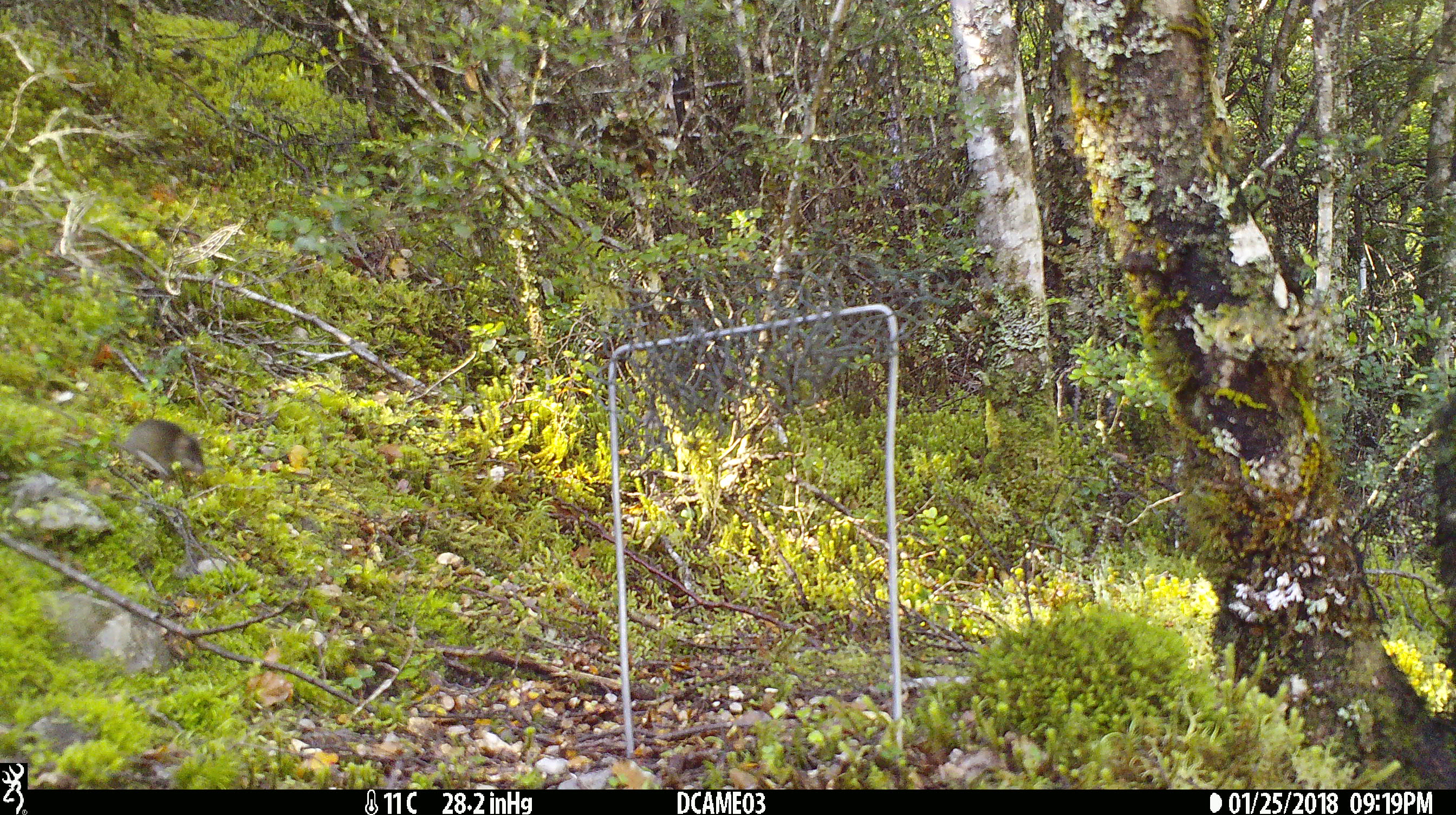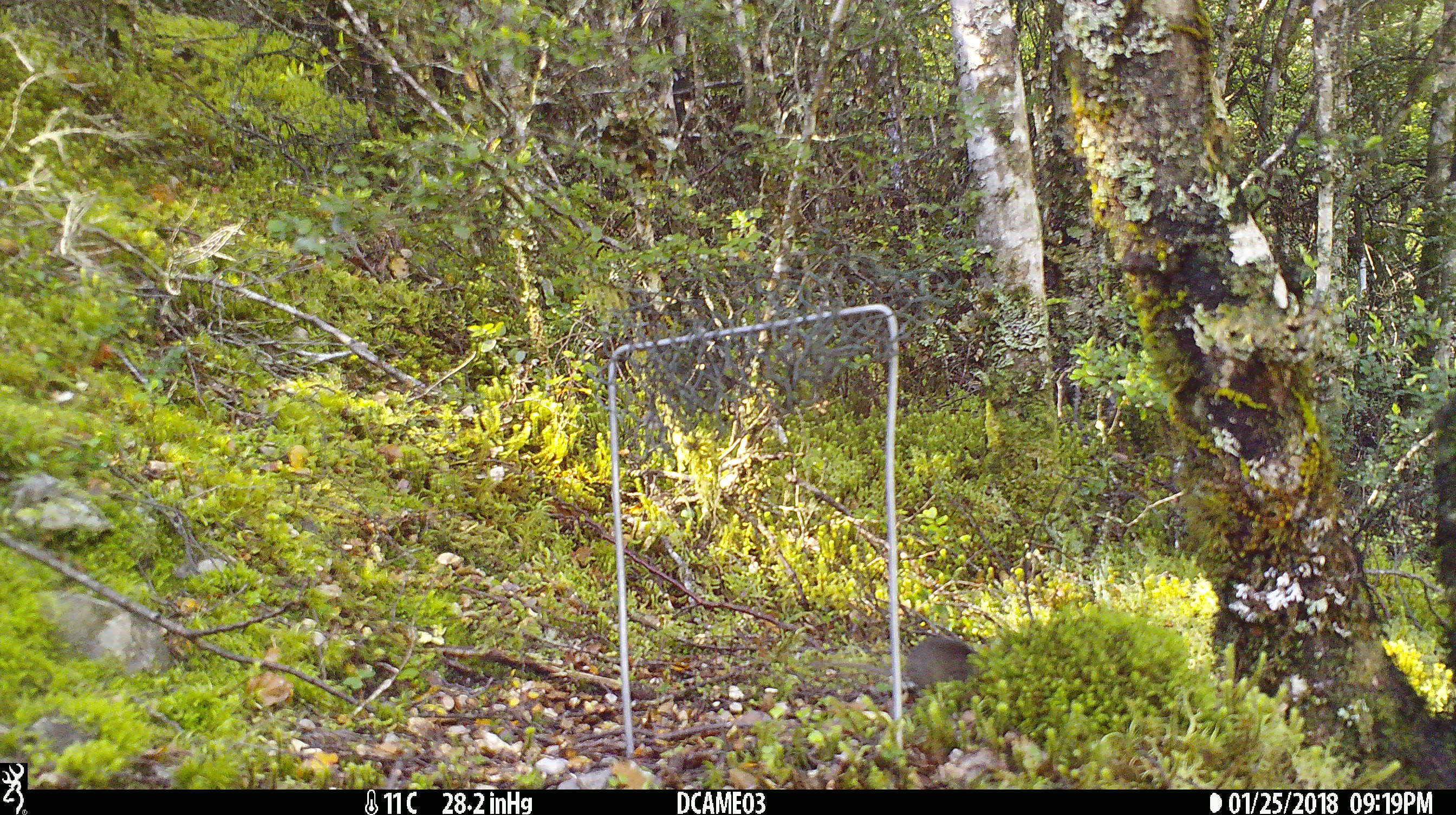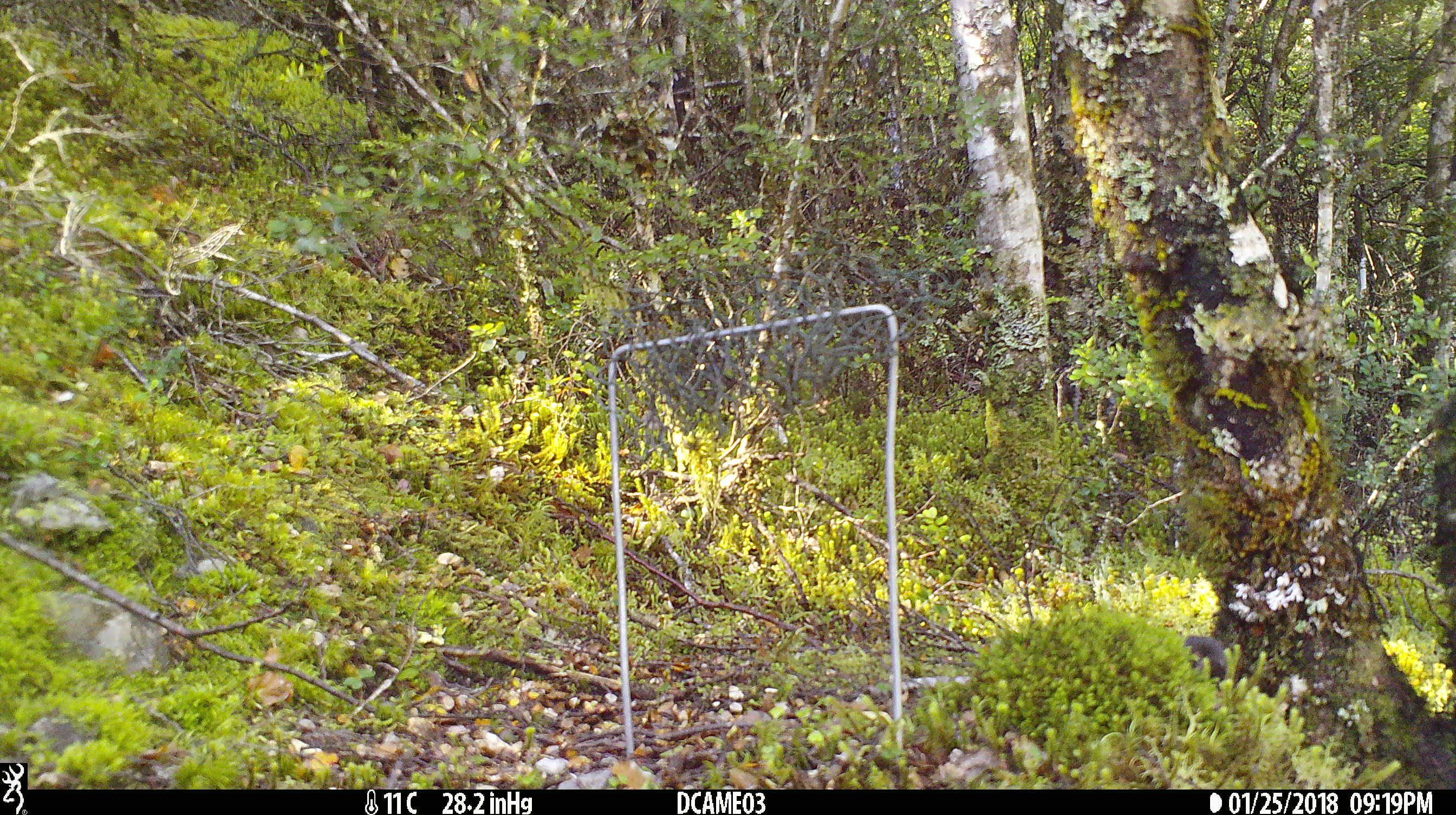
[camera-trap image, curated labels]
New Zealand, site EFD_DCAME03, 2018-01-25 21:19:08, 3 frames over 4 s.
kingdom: Animalia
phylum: Chordata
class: Mammalia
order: Rodentia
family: Muridae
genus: Mus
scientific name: Mus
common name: mouse